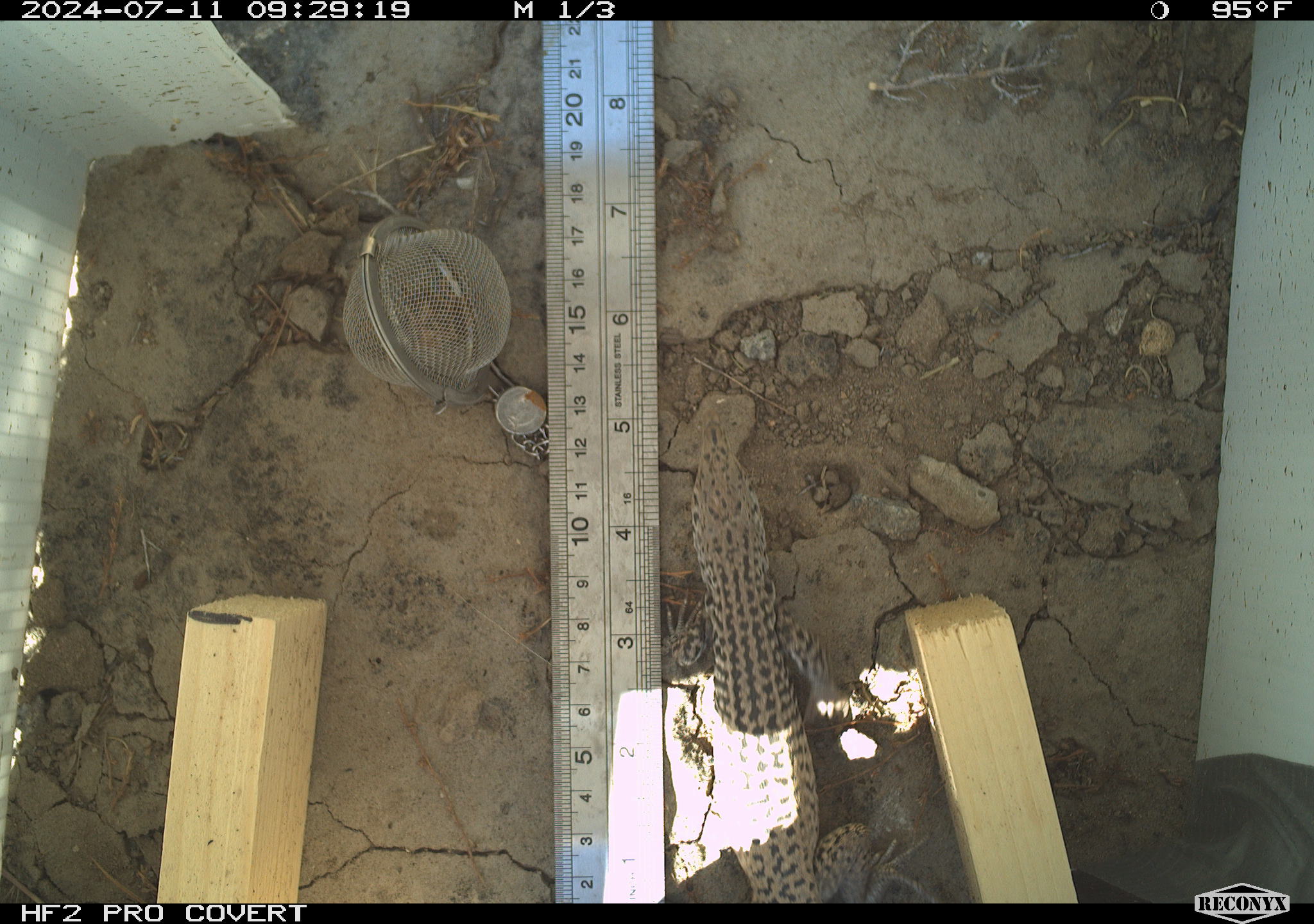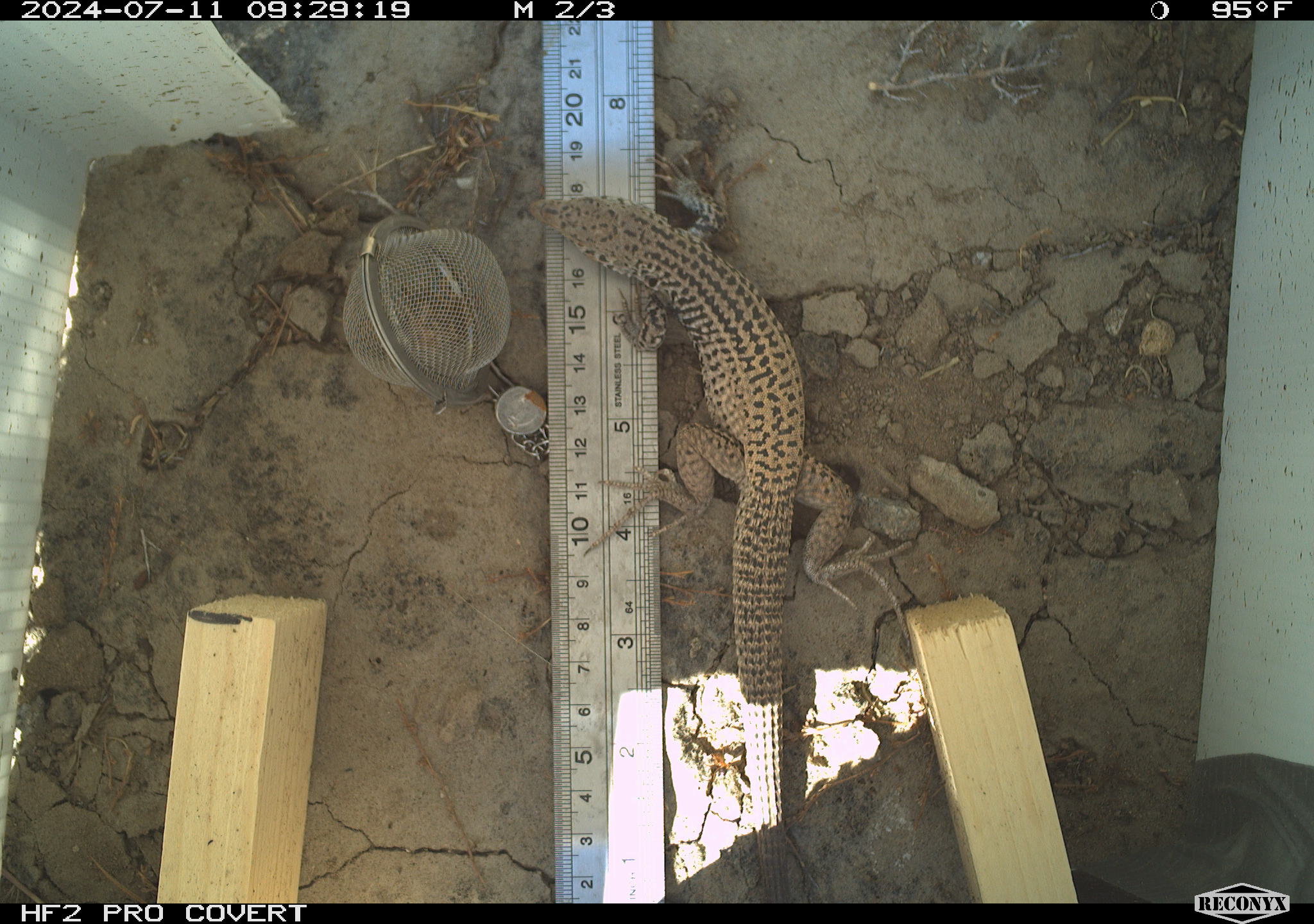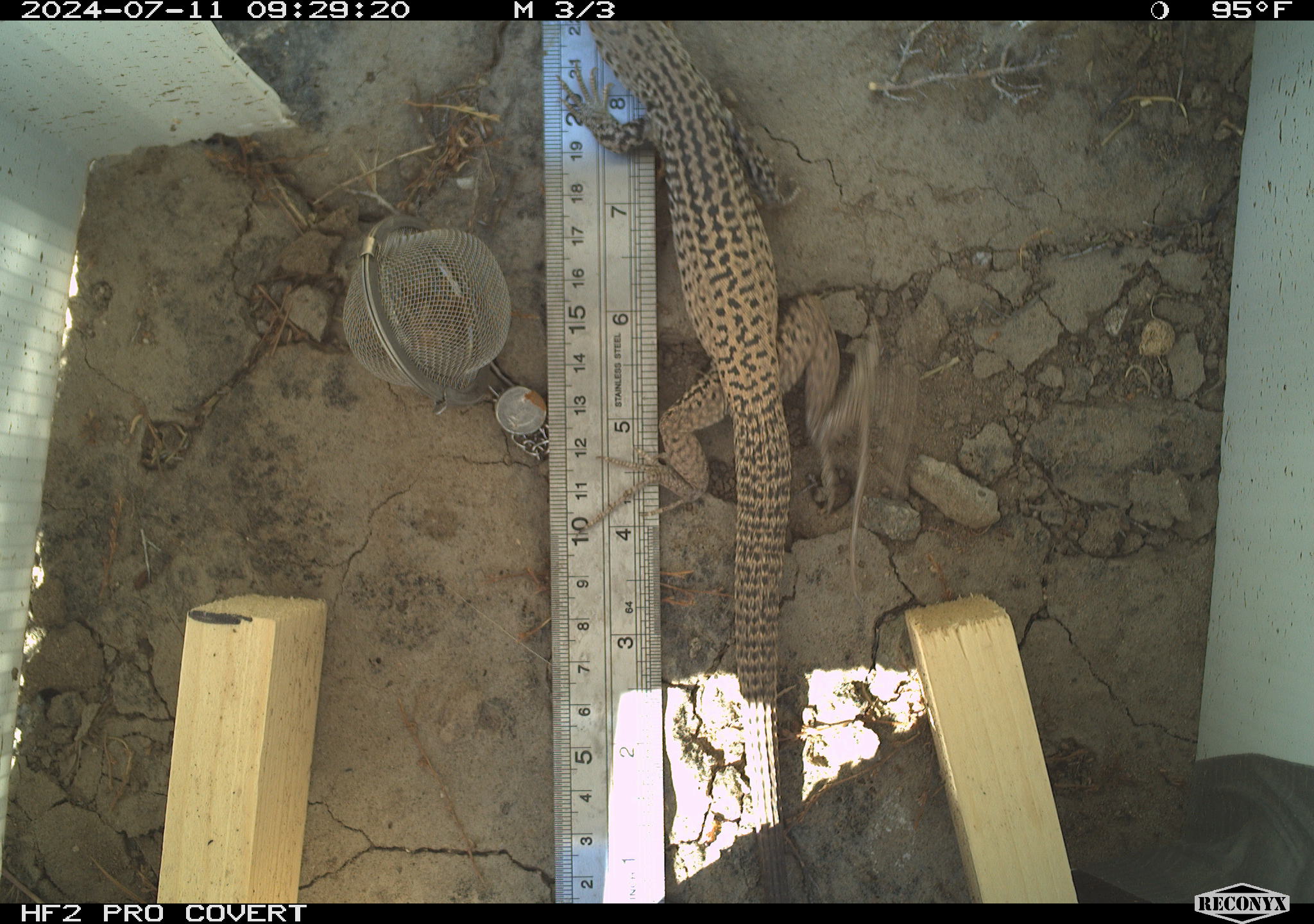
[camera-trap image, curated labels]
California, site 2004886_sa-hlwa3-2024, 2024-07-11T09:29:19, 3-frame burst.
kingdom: Animalia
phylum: Chordata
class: Reptilia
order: Squamata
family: Teiidae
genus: Aspidoscelis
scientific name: Aspidoscelis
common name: whiptail lizards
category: aspidoscelis species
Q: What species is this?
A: Aspidoscelis species (whiptail lizards) (Aspidoscelis).